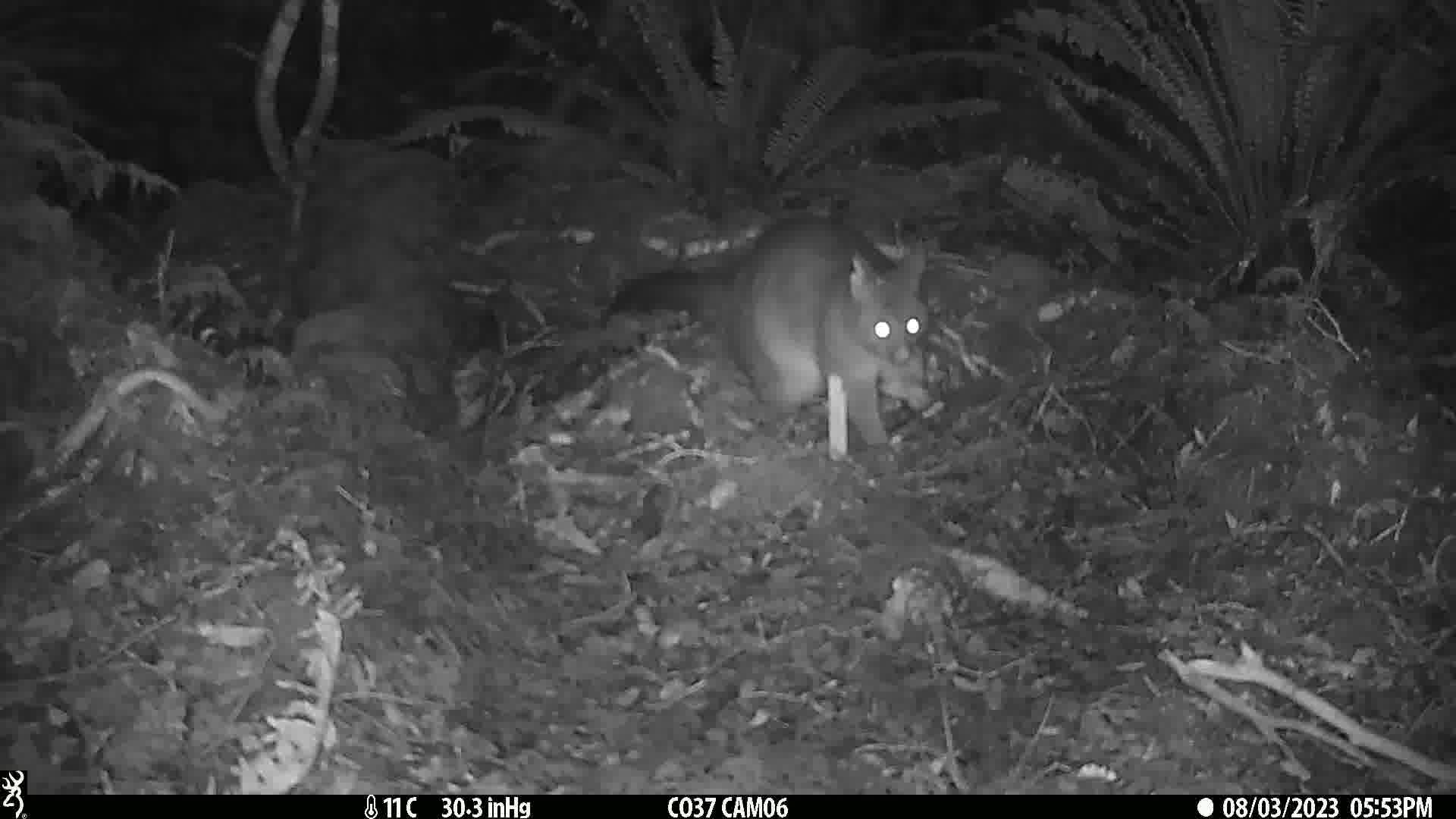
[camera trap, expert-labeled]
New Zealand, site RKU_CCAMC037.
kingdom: Animalia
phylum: Chordata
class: Mammalia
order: Diprotodontia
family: Phalangeridae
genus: Trichosurus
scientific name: Trichosurus vulpecula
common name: common brushtail possum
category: possum